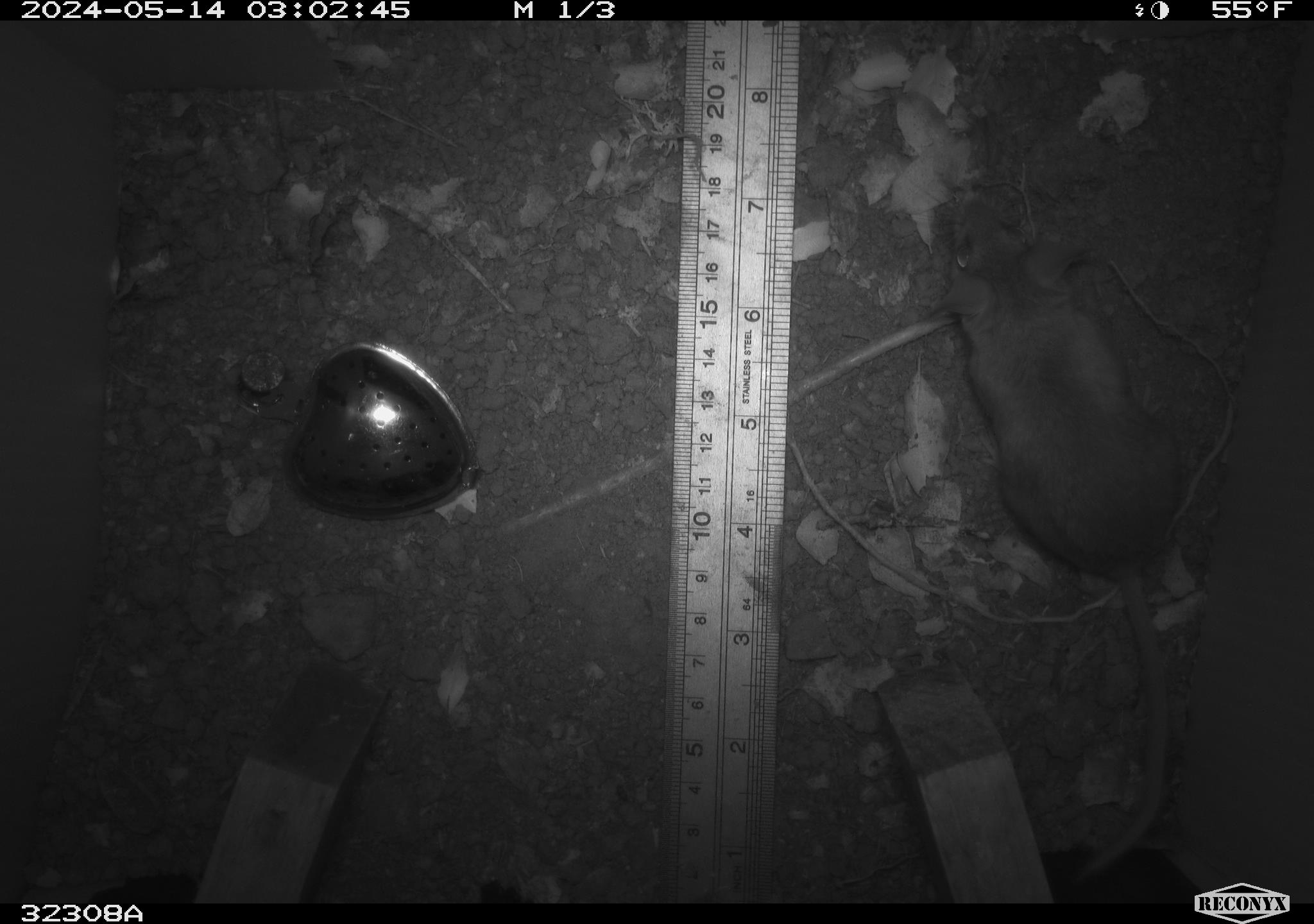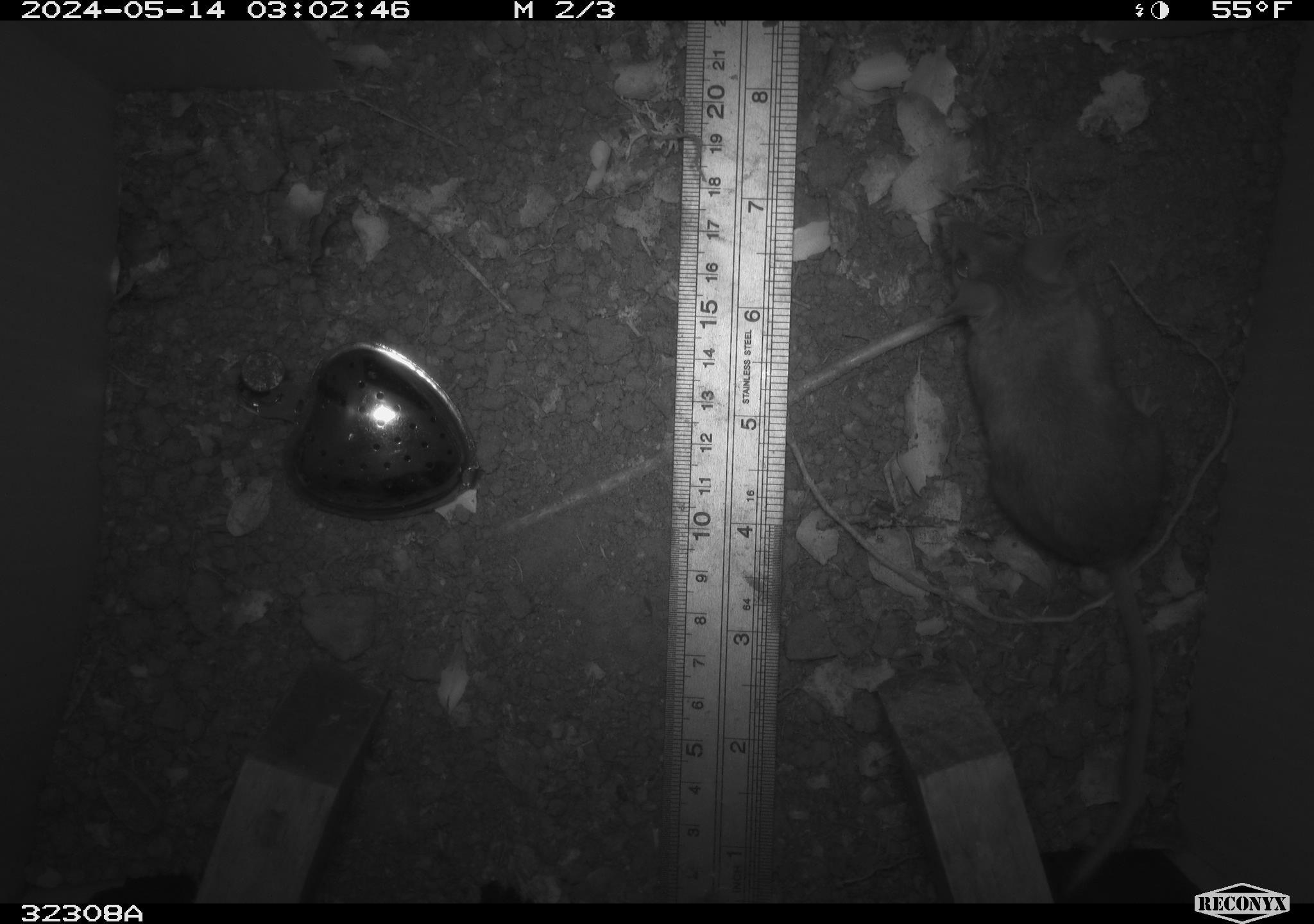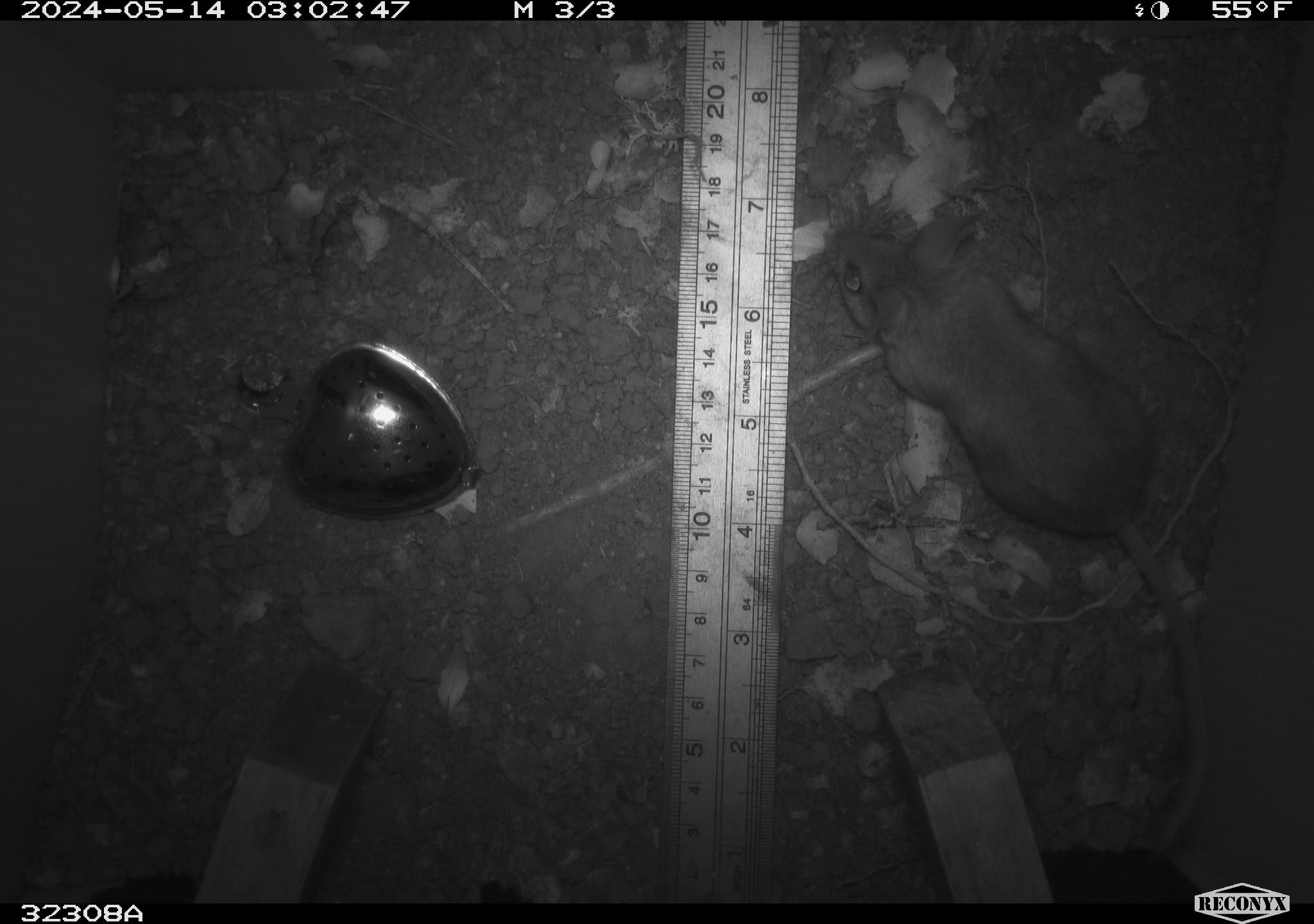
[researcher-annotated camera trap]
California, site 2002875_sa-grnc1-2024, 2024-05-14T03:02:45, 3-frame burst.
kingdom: Animalia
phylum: Chordata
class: Mammalia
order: Rodentia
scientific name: Rodentia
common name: rodent